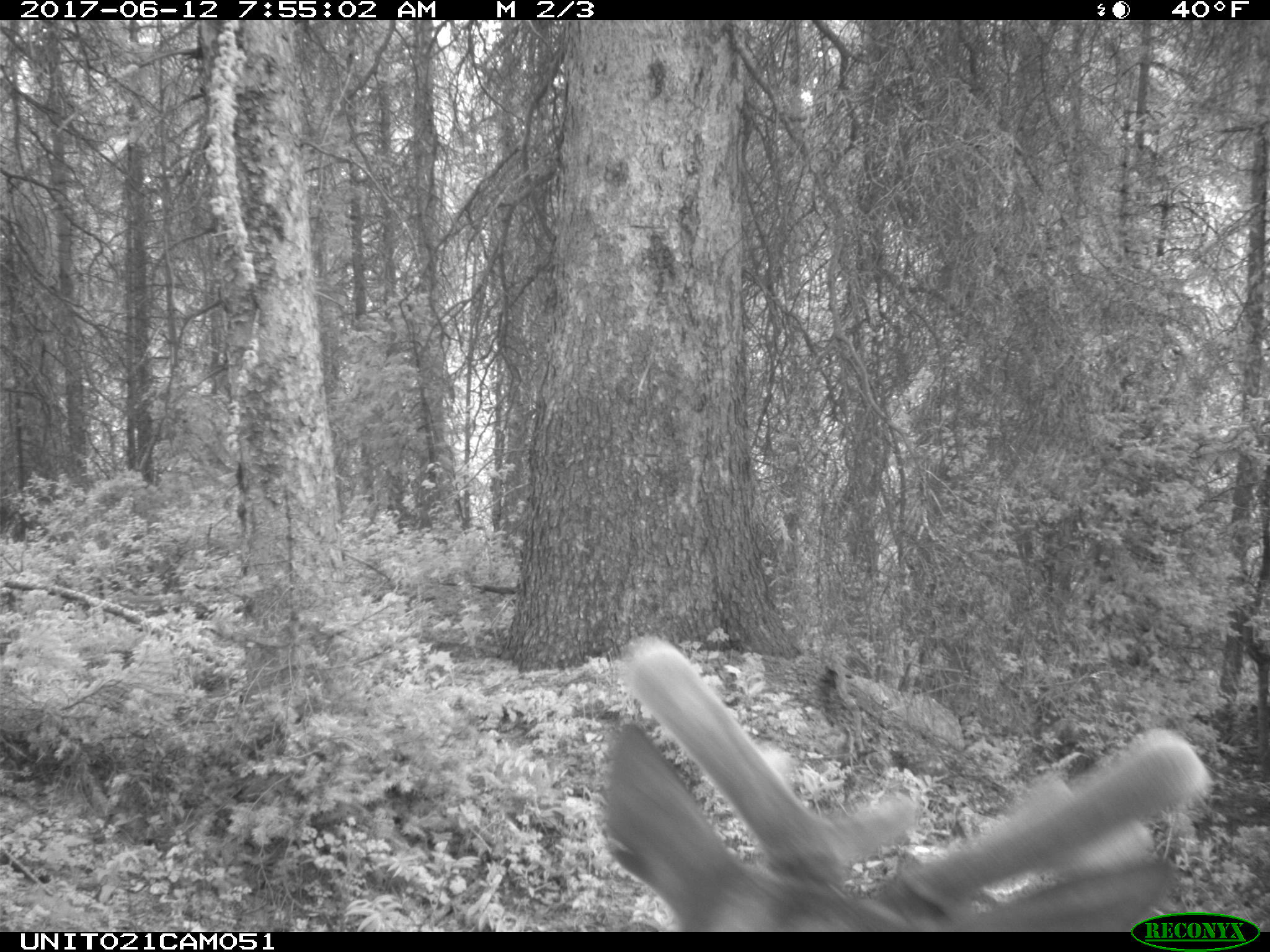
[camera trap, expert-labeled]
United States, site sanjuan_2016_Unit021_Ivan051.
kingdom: Animalia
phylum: Chordata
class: Mammalia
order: Artiodactyla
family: Cervidae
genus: Cervus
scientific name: Cervus elaphus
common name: red deer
Cervus elaphus (red deer).